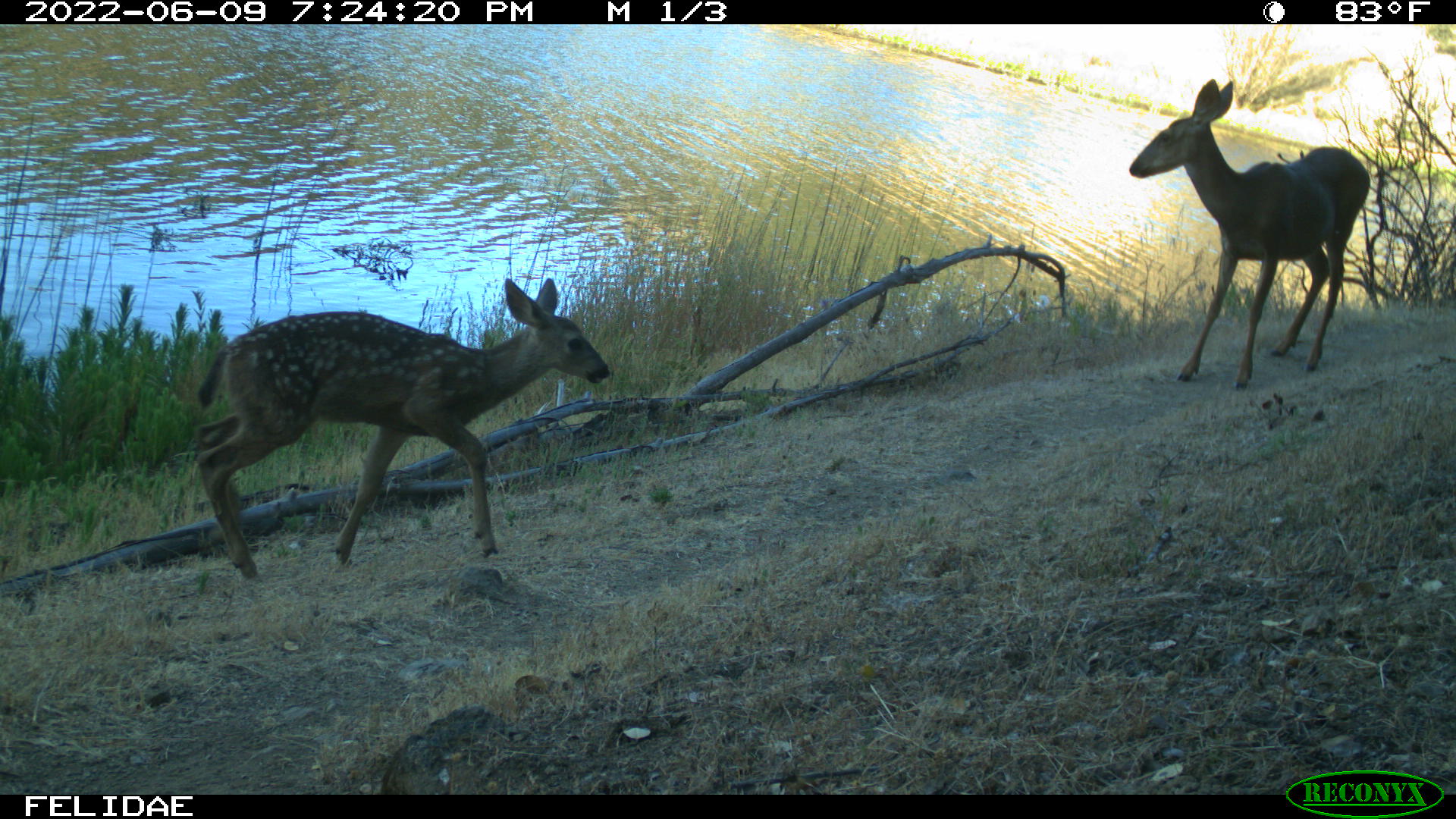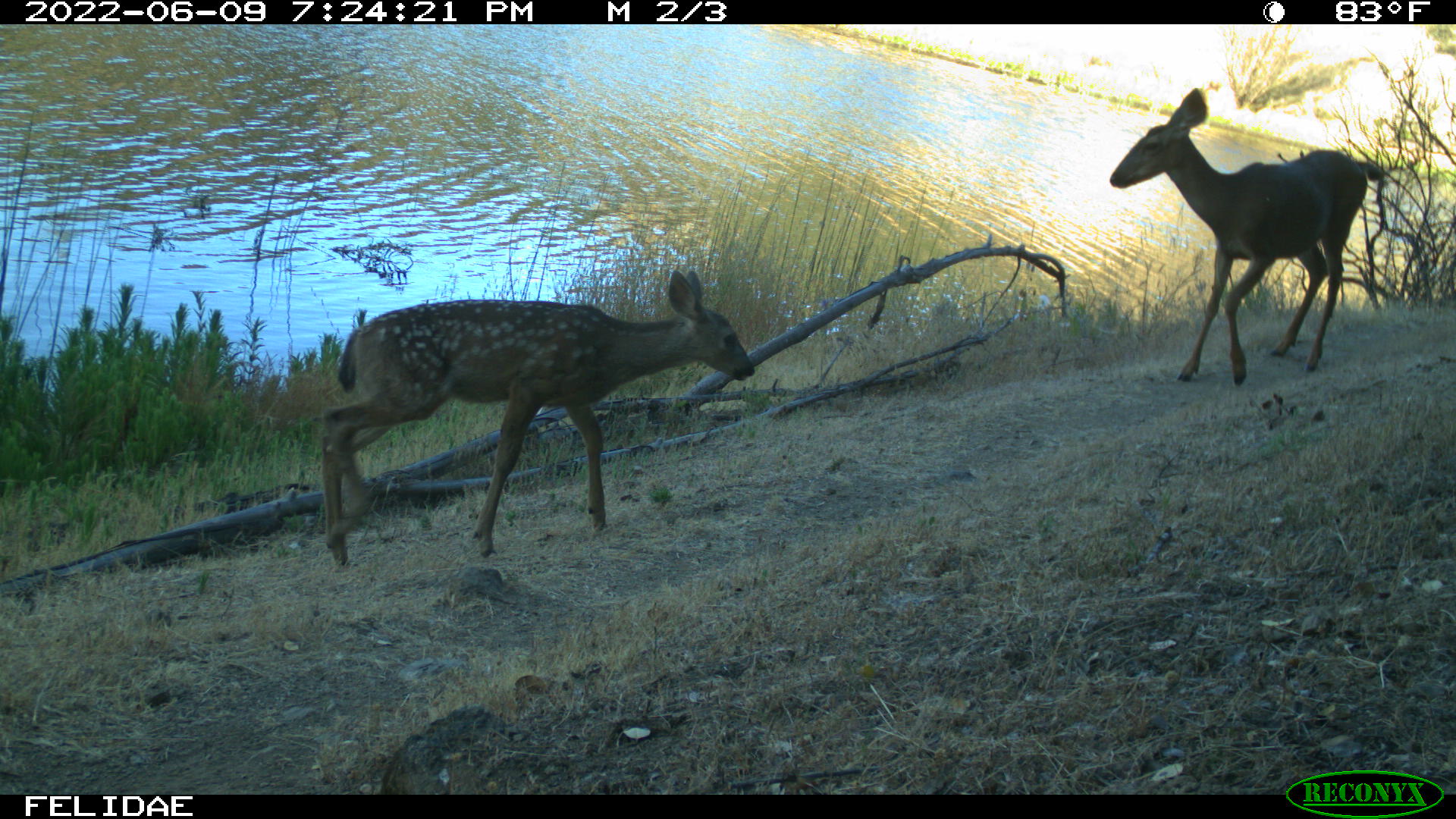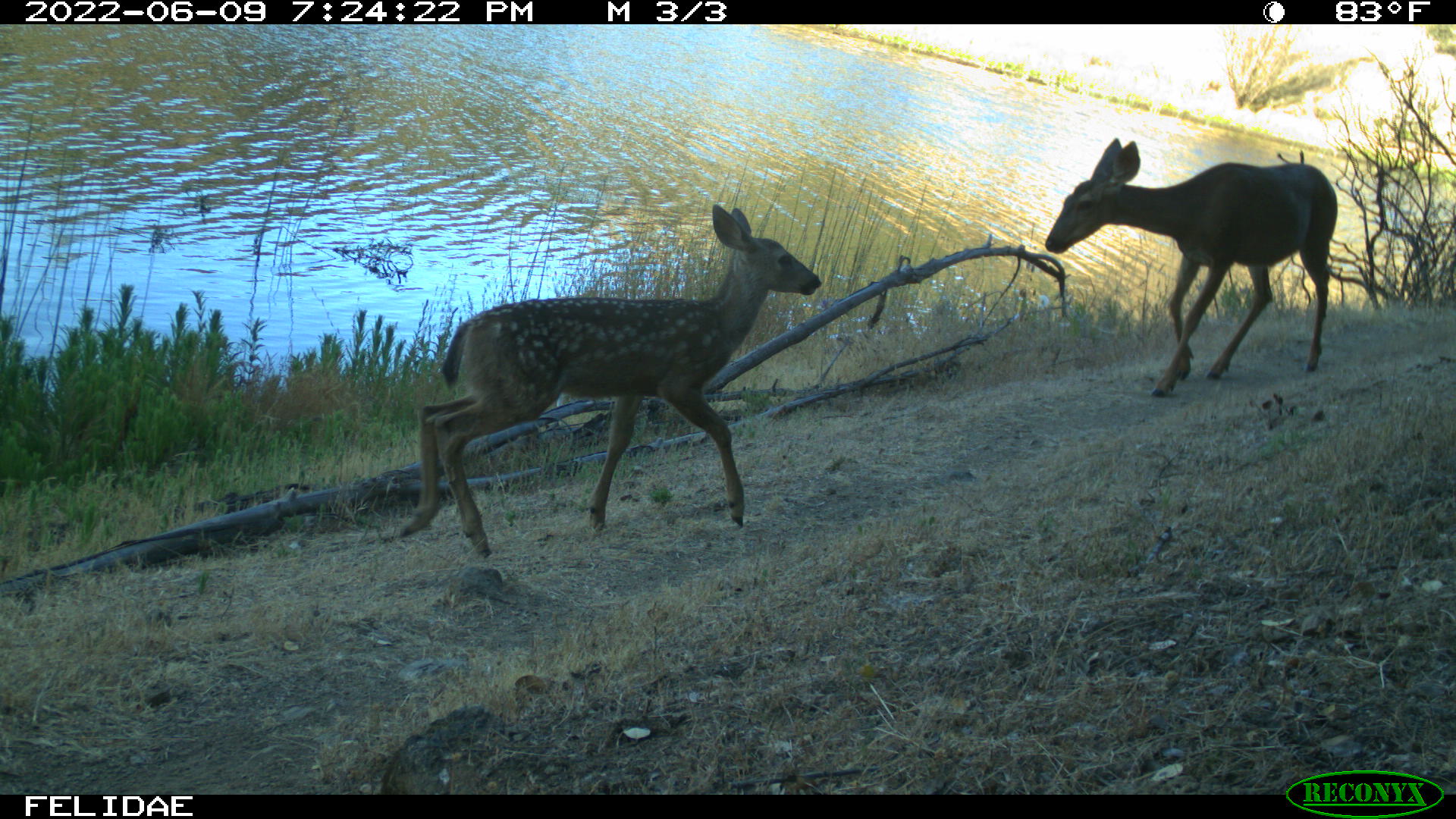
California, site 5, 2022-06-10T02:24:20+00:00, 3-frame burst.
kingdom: Animalia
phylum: Chordata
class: Mammalia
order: Artiodactyla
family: Cervidae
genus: Odocoileus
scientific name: Odocoileus hemionus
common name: mule deer